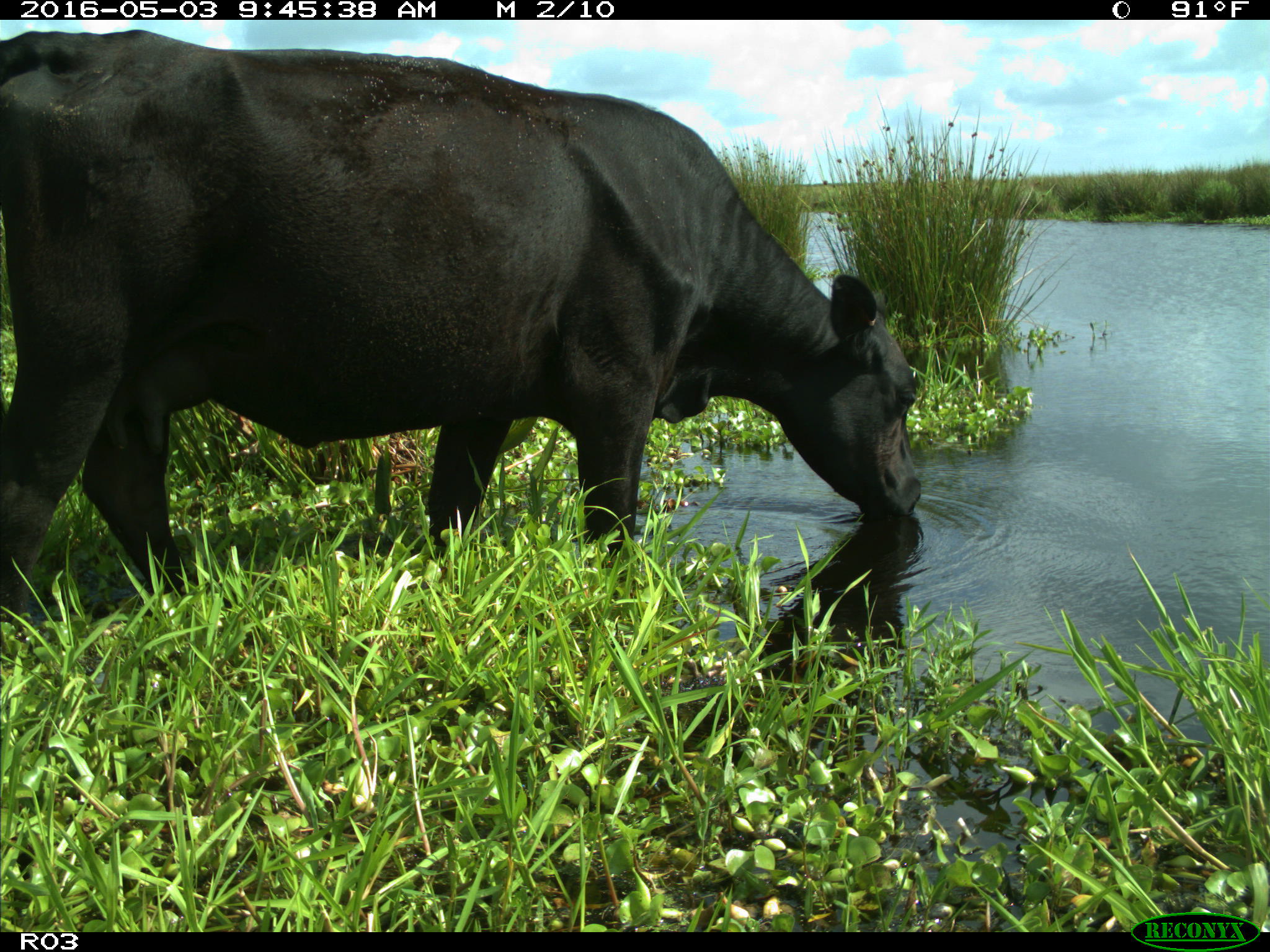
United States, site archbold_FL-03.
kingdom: Animalia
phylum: Chordata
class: Mammalia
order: Artiodactyla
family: Bovidae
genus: Bos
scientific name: Bos taurus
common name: domestic cow